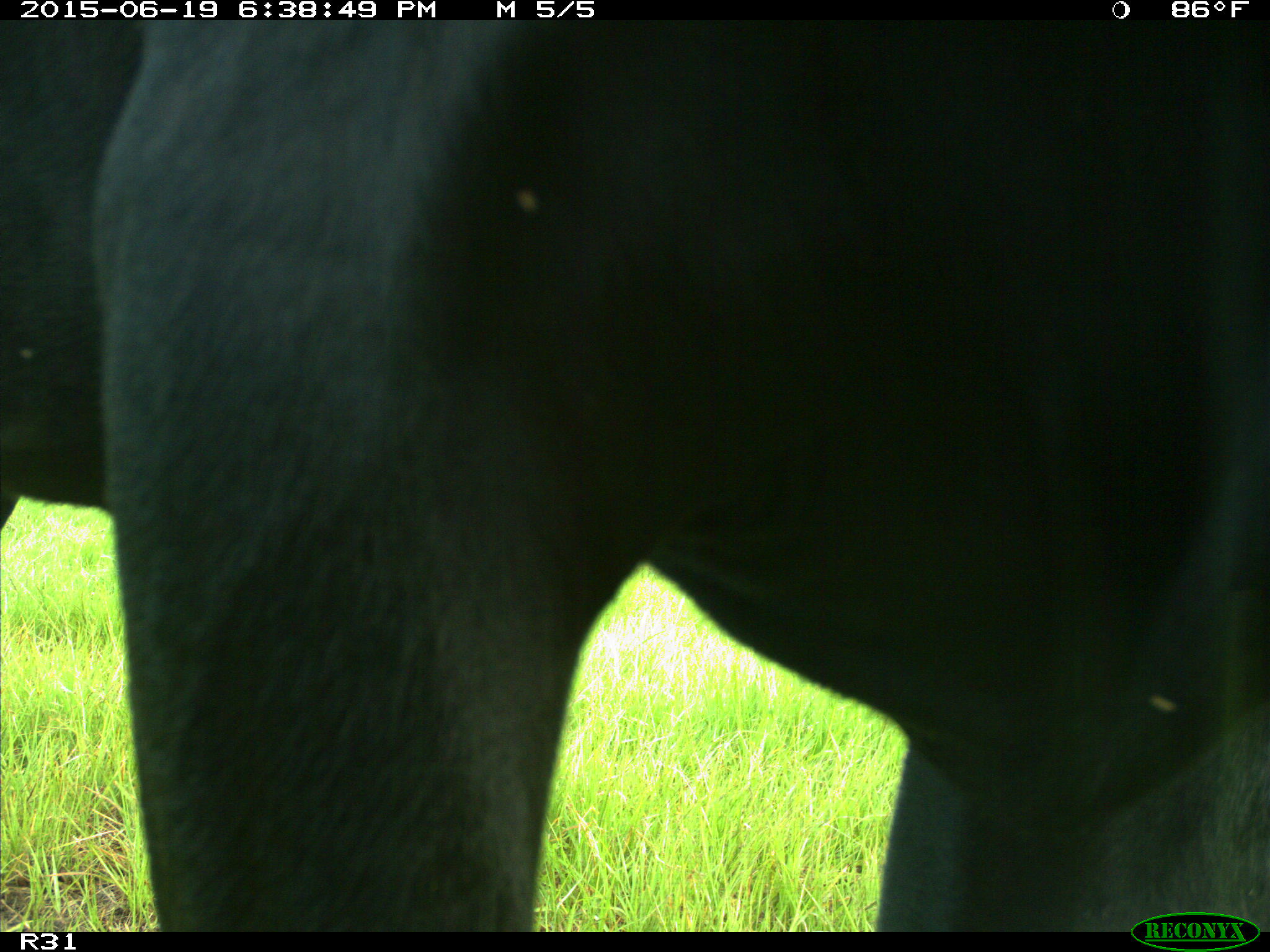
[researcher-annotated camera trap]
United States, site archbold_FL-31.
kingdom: Animalia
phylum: Chordata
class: Mammalia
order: Artiodactyla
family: Bovidae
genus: Bos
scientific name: Bos taurus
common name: domestic cow